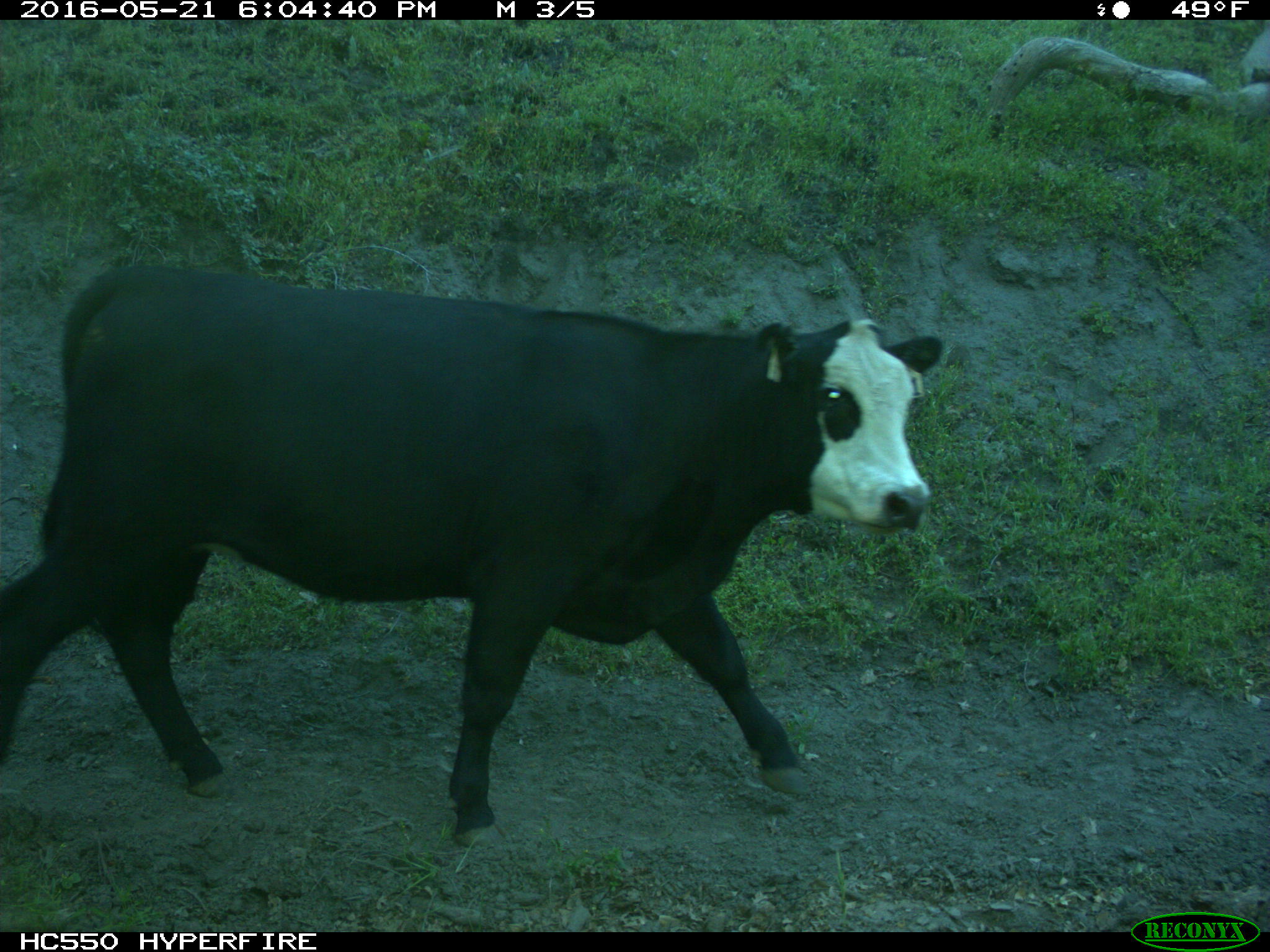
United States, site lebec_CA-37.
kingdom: Animalia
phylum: Chordata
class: Mammalia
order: Artiodactyla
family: Bovidae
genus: Bos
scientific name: Bos taurus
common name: domestic cow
Bos taurus (domestic cow).